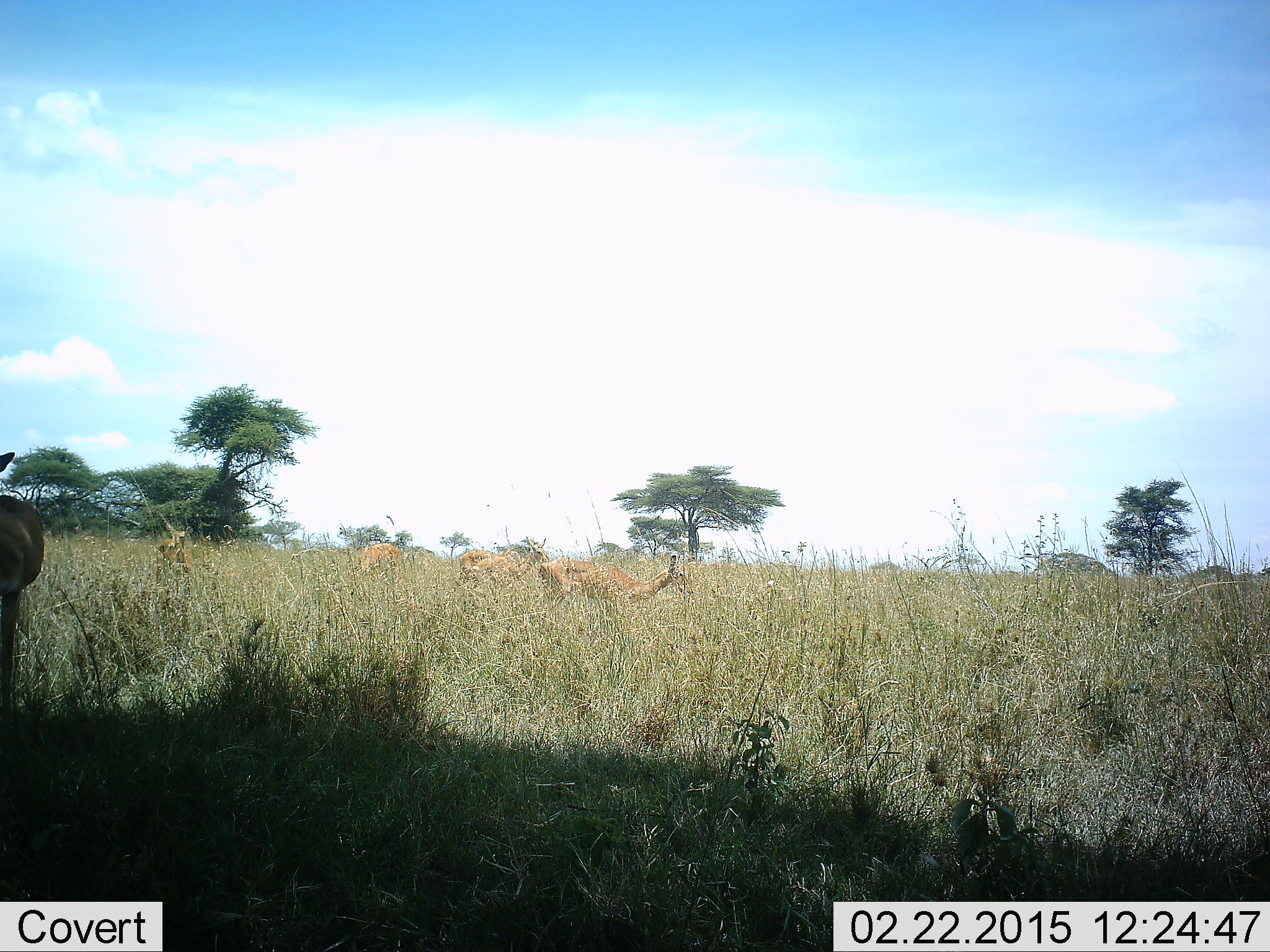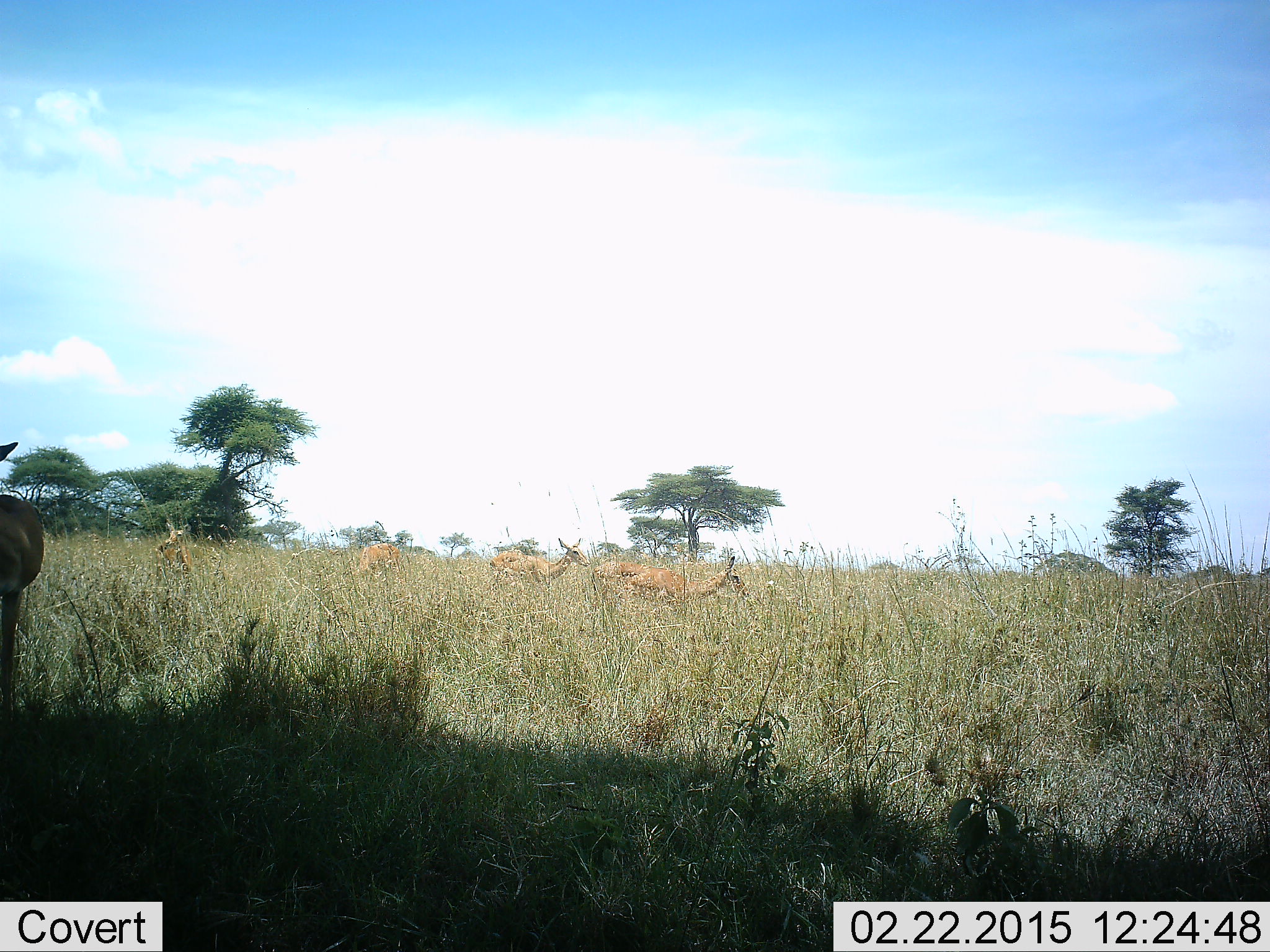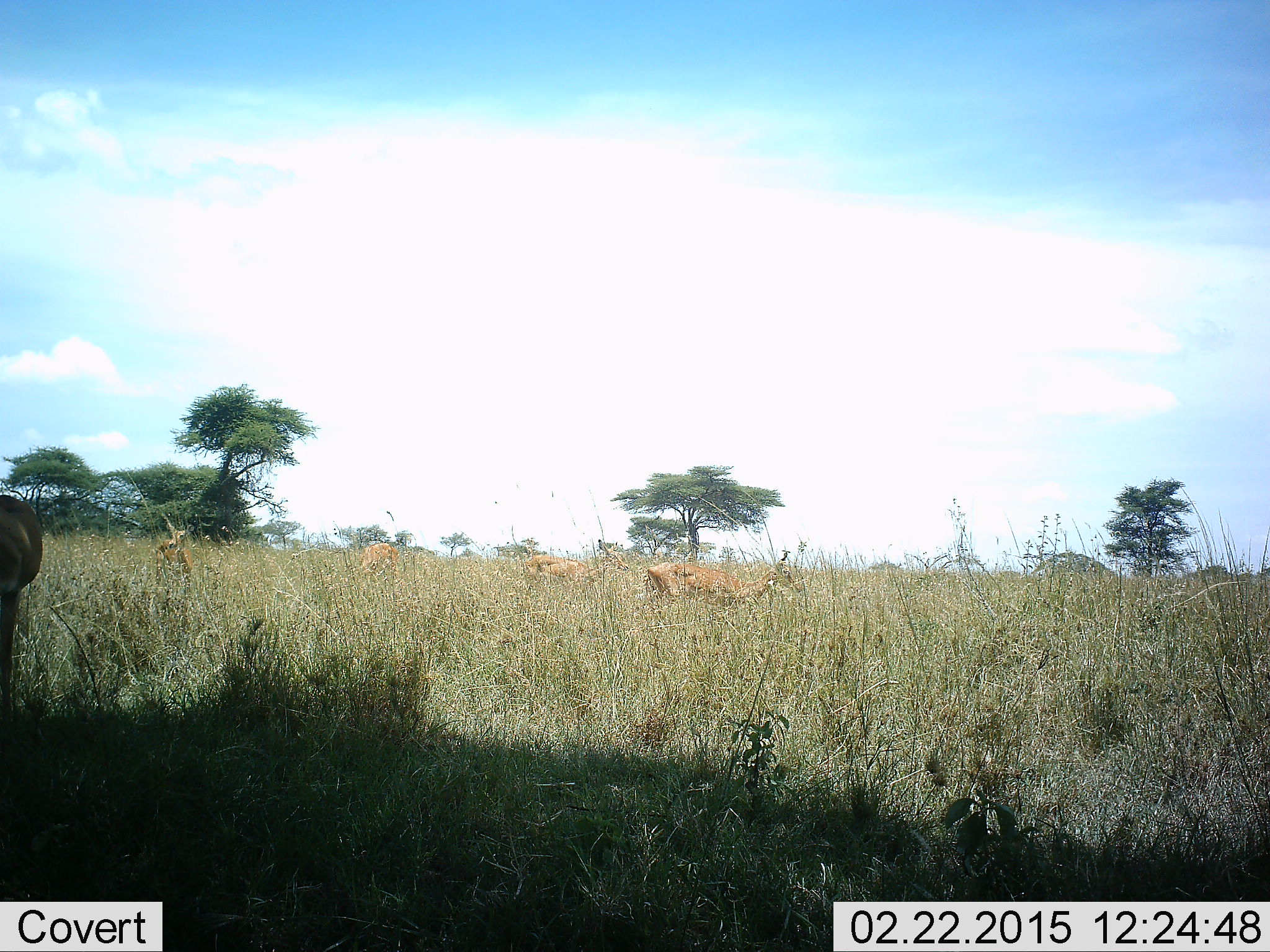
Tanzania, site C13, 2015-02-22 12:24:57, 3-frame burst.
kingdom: Animalia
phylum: Chordata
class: Mammalia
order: Artiodactyla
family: Bovidae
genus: Nanger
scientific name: Nanger granti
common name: grant's gazelle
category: gazellegrants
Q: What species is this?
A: Gazellegrants (grant's gazelle) (Nanger granti).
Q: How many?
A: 5.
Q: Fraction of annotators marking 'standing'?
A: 25%.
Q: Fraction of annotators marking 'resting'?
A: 0%.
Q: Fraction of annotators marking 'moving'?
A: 88%.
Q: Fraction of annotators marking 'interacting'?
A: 0%.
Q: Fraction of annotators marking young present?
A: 0%.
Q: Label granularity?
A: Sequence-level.